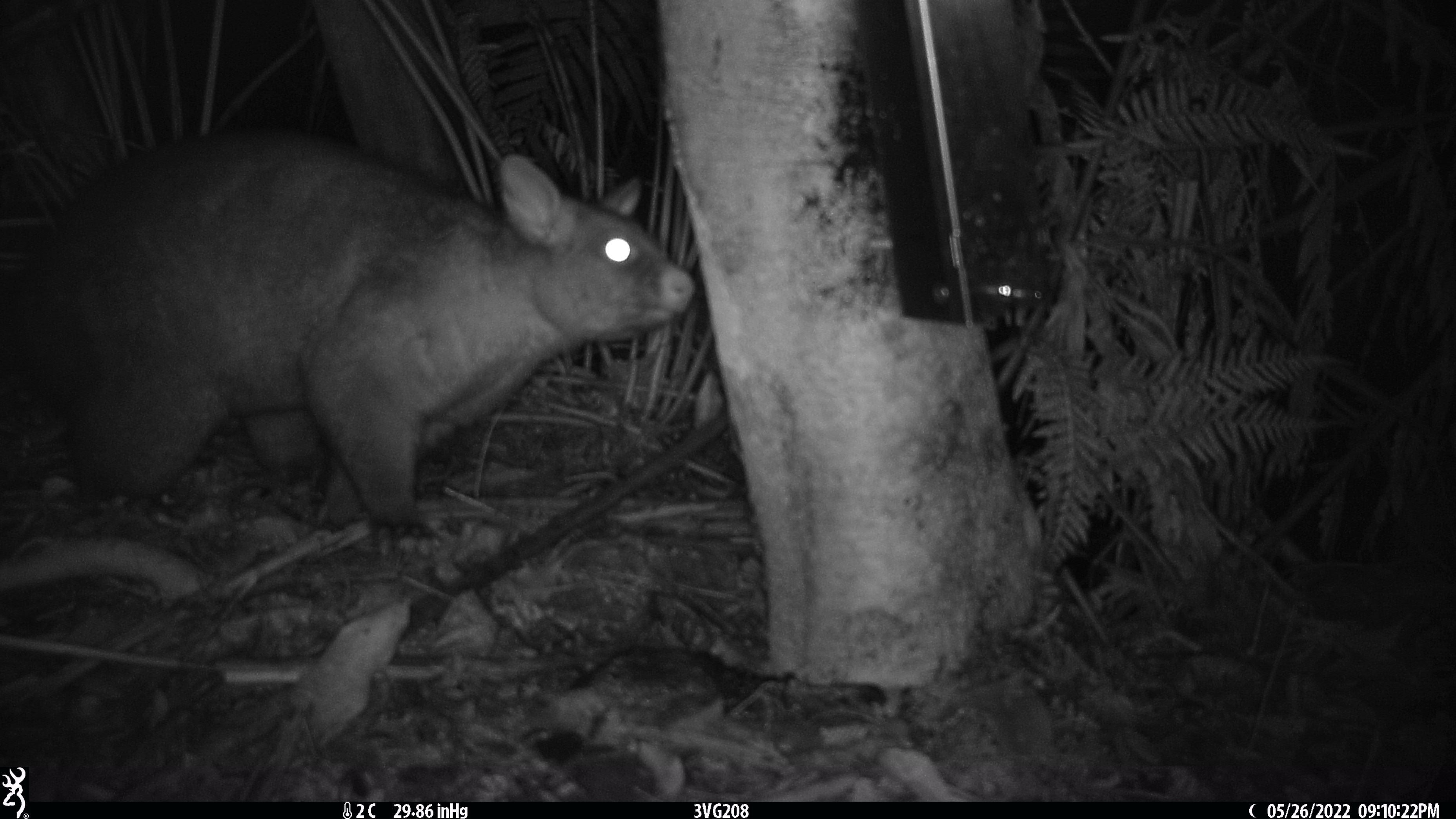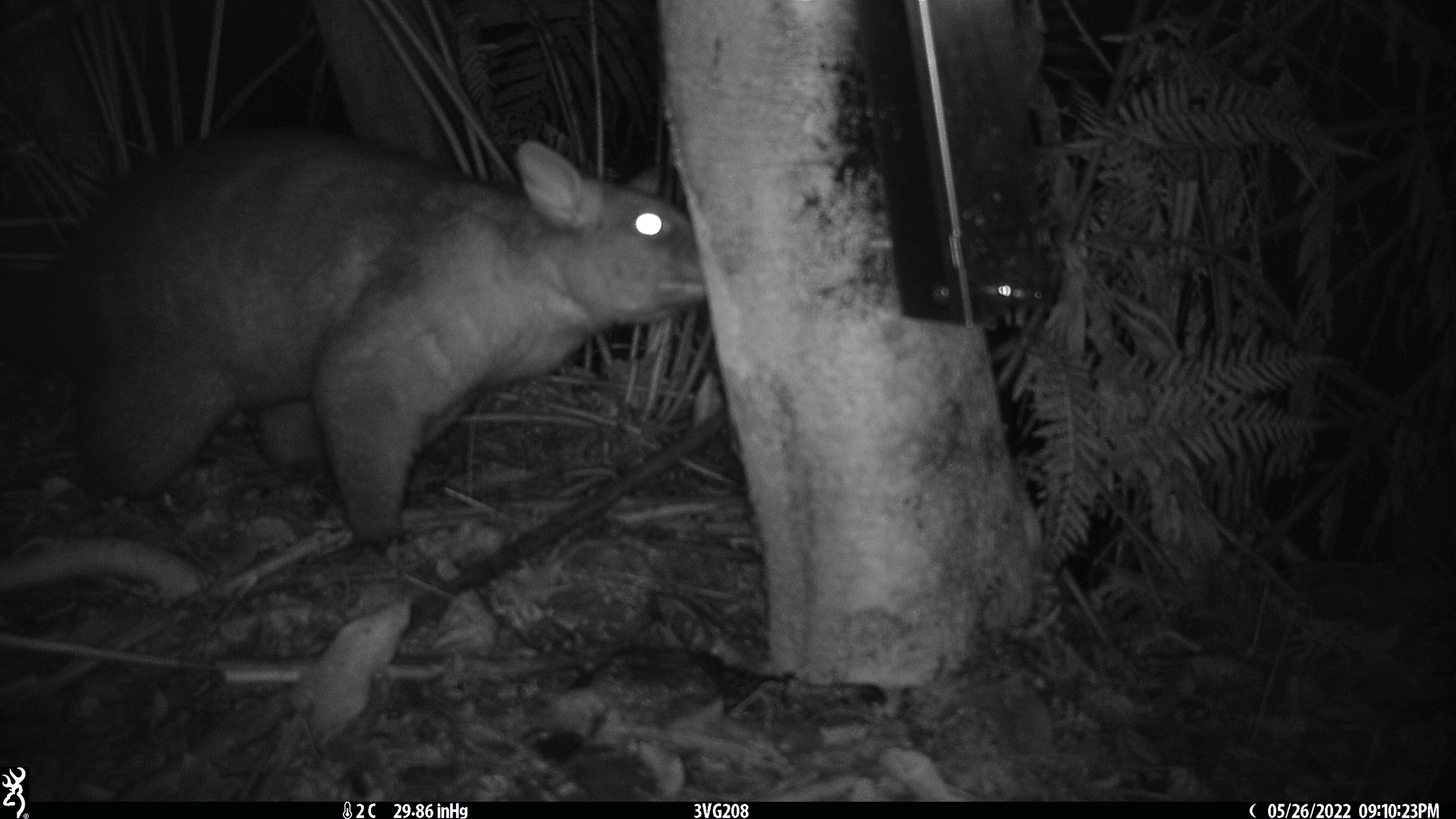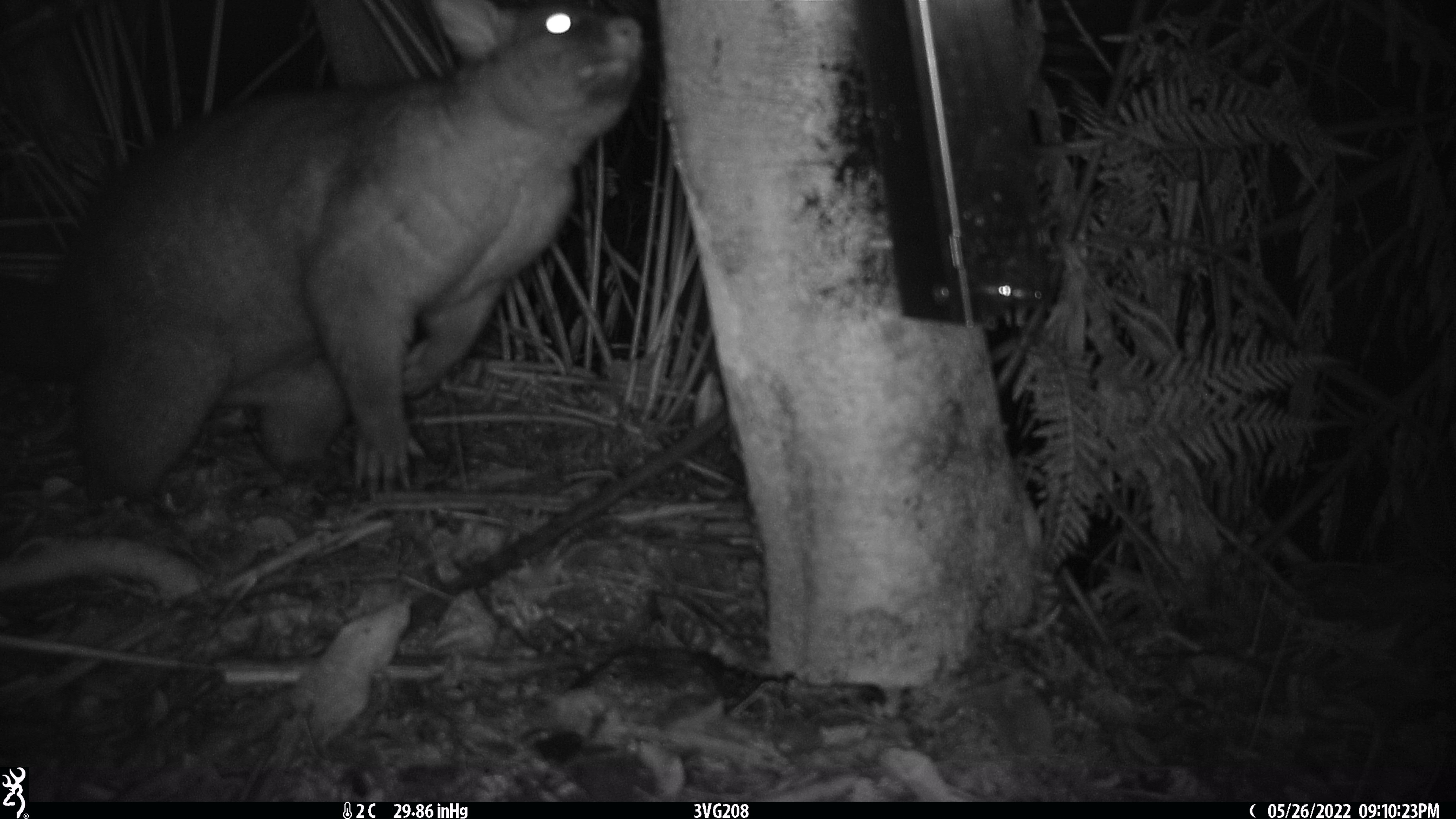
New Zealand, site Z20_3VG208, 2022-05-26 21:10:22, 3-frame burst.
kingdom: Animalia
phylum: Chordata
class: Mammalia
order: Diprotodontia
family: Phalangeridae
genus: Trichosurus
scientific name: Trichosurus vulpecula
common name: common brushtail possum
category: possum